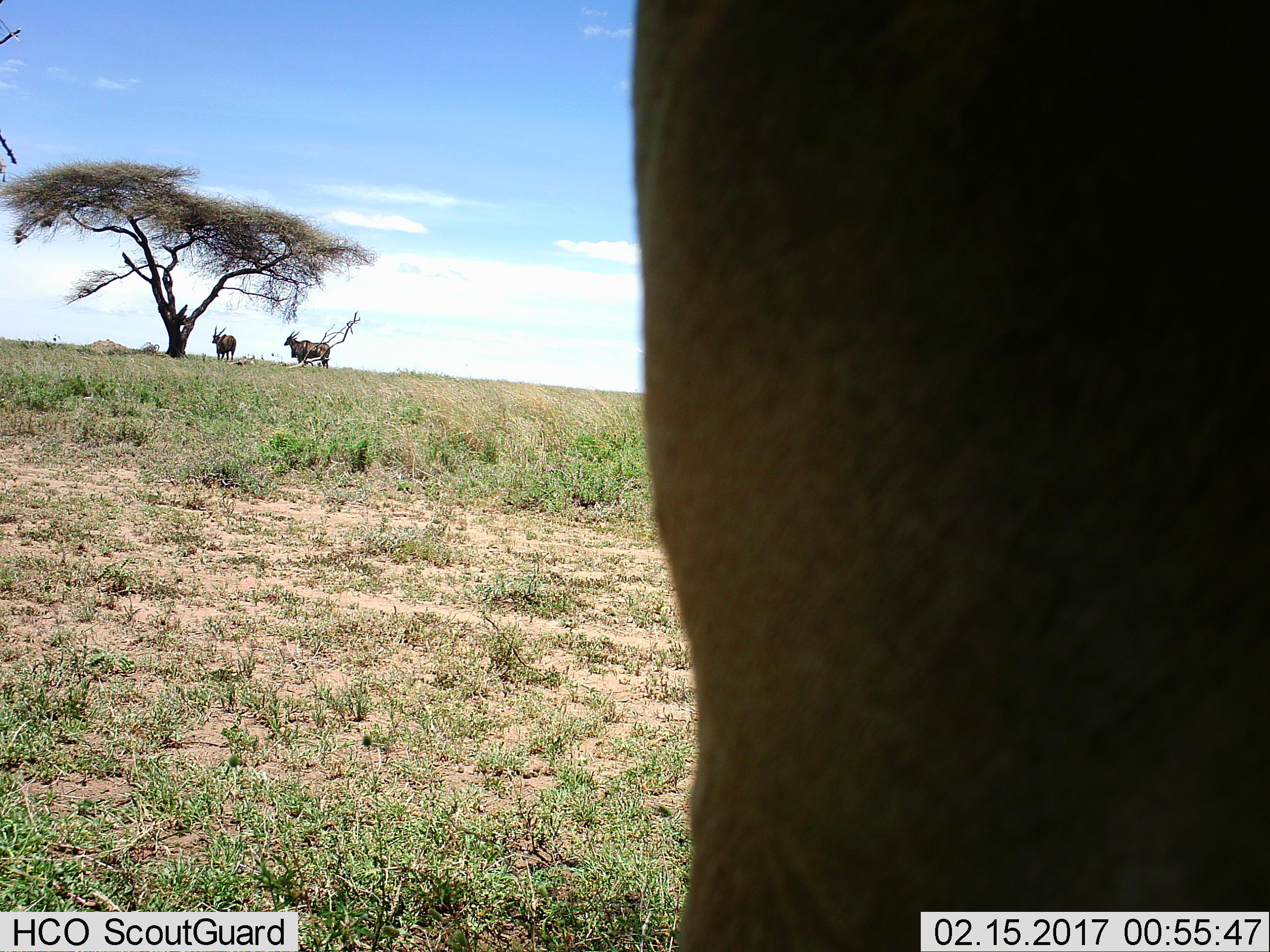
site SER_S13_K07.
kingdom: Animalia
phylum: Chordata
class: Mammalia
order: Artiodactyla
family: Bovidae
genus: Tragelaphus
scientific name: Tragelaphus oryx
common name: eland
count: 3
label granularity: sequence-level